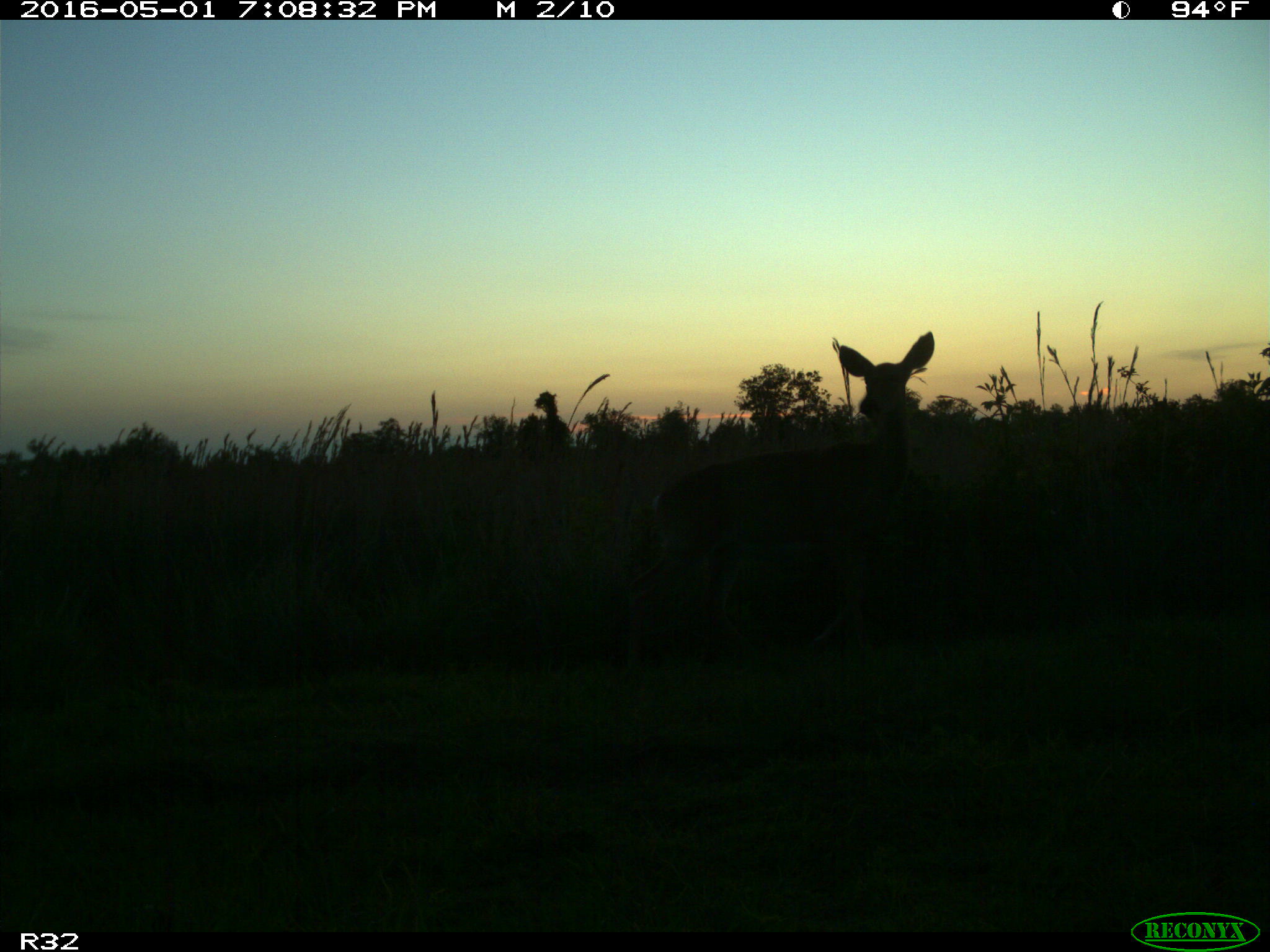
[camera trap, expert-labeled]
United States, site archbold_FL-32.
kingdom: Animalia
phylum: Chordata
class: Mammalia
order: Artiodactyla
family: Cervidae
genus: Odocoileus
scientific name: Odocoileus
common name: deer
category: unidentified deer